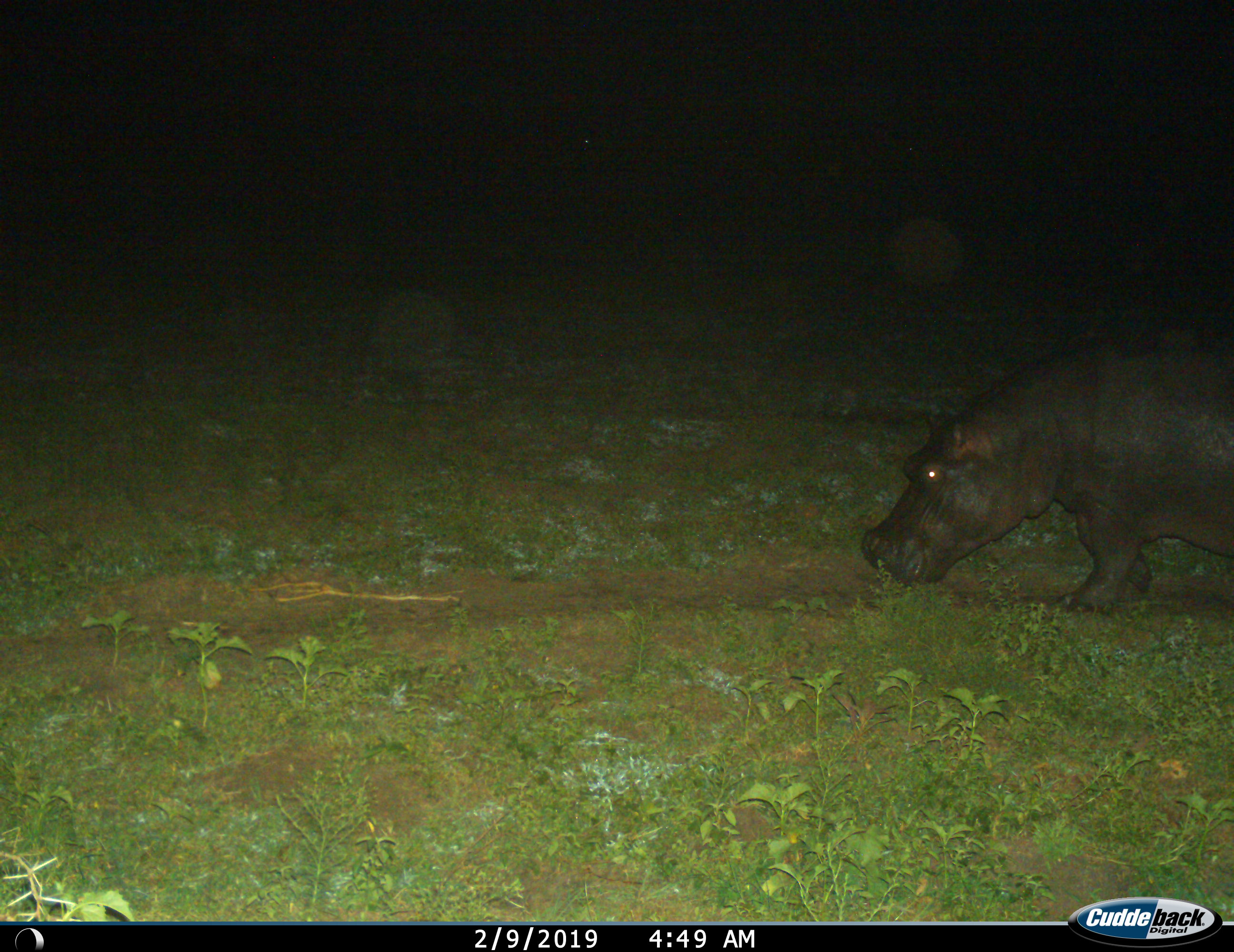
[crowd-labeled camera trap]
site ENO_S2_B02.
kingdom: Animalia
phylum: Chordata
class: Mammalia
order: Artiodactyla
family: Hippopotamidae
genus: Hippopotamus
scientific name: Hippopotamus amphibius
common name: hippopotamus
Hippopotamus (Hippopotamus amphibius), count 1. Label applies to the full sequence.